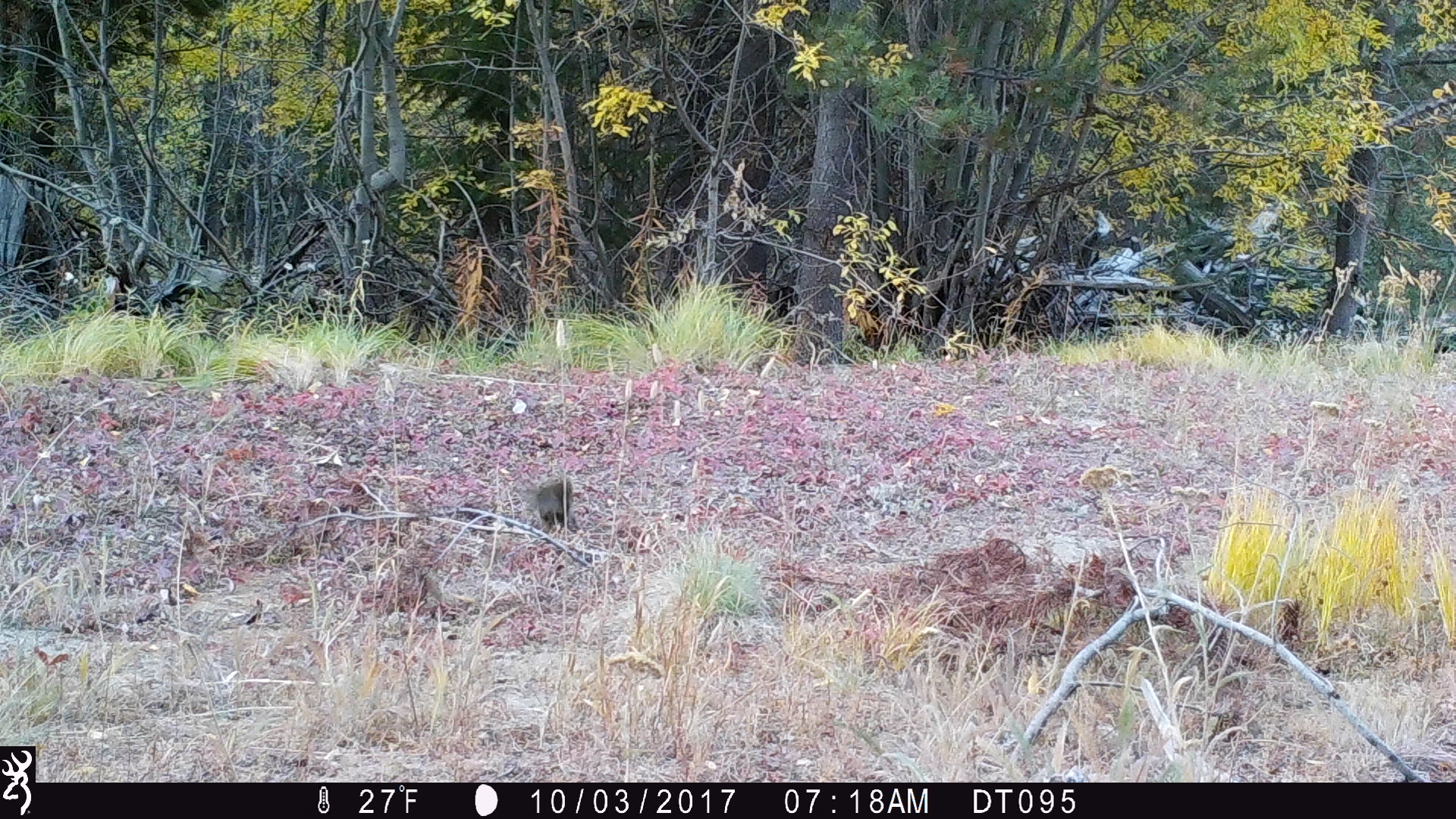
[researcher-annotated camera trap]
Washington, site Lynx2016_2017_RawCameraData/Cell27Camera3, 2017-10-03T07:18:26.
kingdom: Animalia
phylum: Chordata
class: Mammalia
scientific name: Mammalia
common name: small mammal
Small mammal (Mammalia). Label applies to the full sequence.